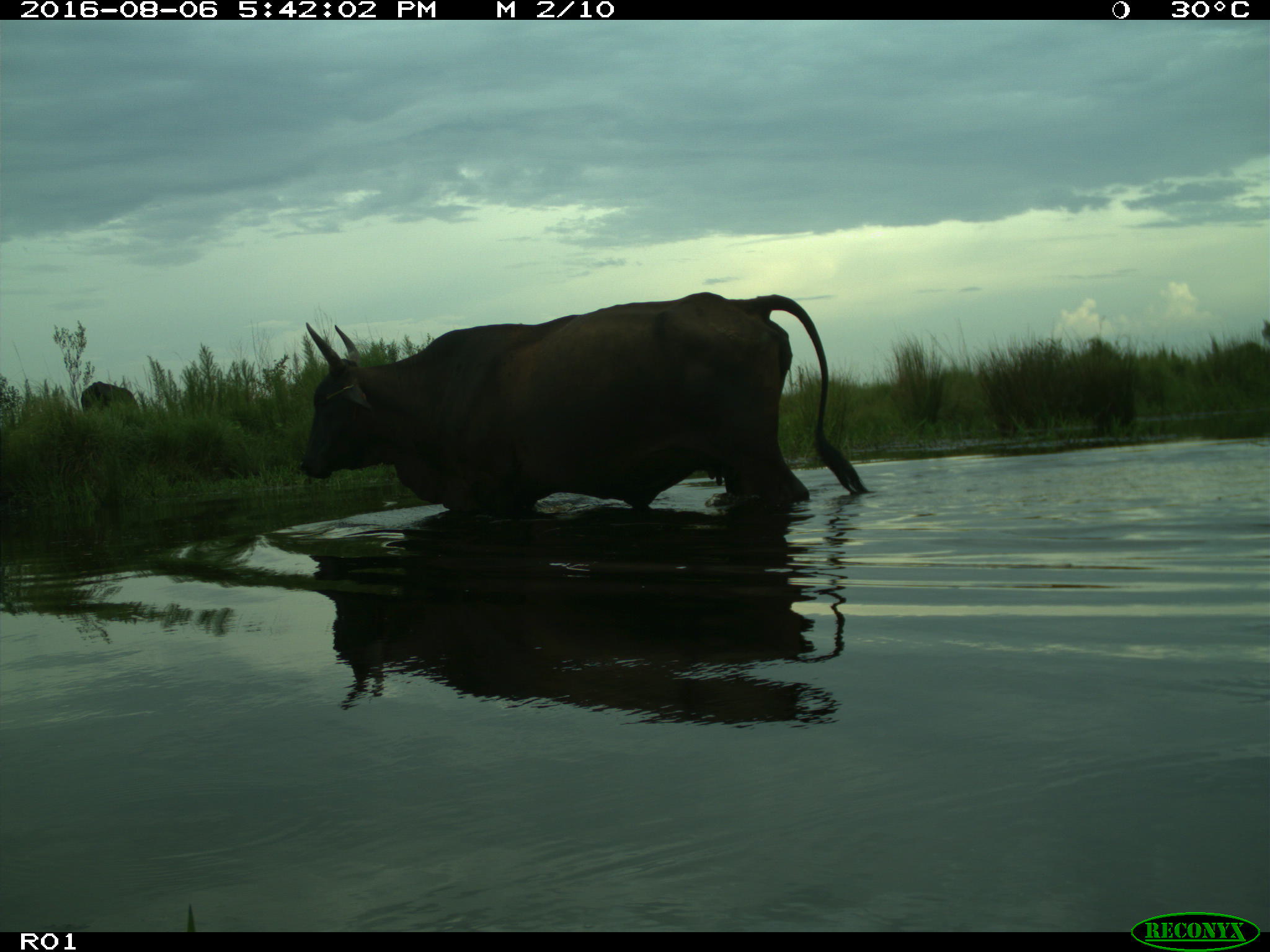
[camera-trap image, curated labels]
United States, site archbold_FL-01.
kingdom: Animalia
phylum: Chordata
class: Mammalia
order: Artiodactyla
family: Bovidae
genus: Bos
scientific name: Bos taurus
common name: domestic cow